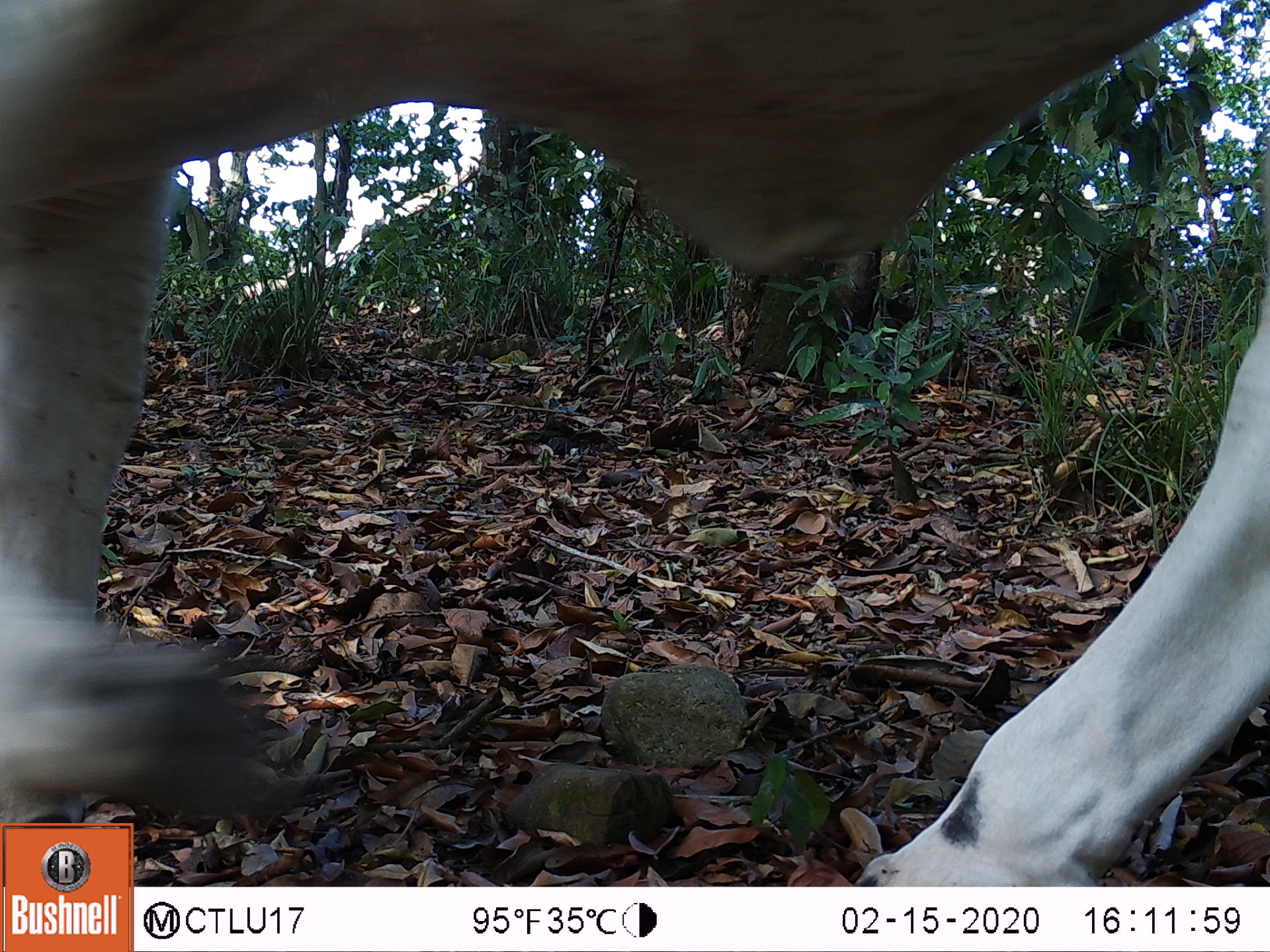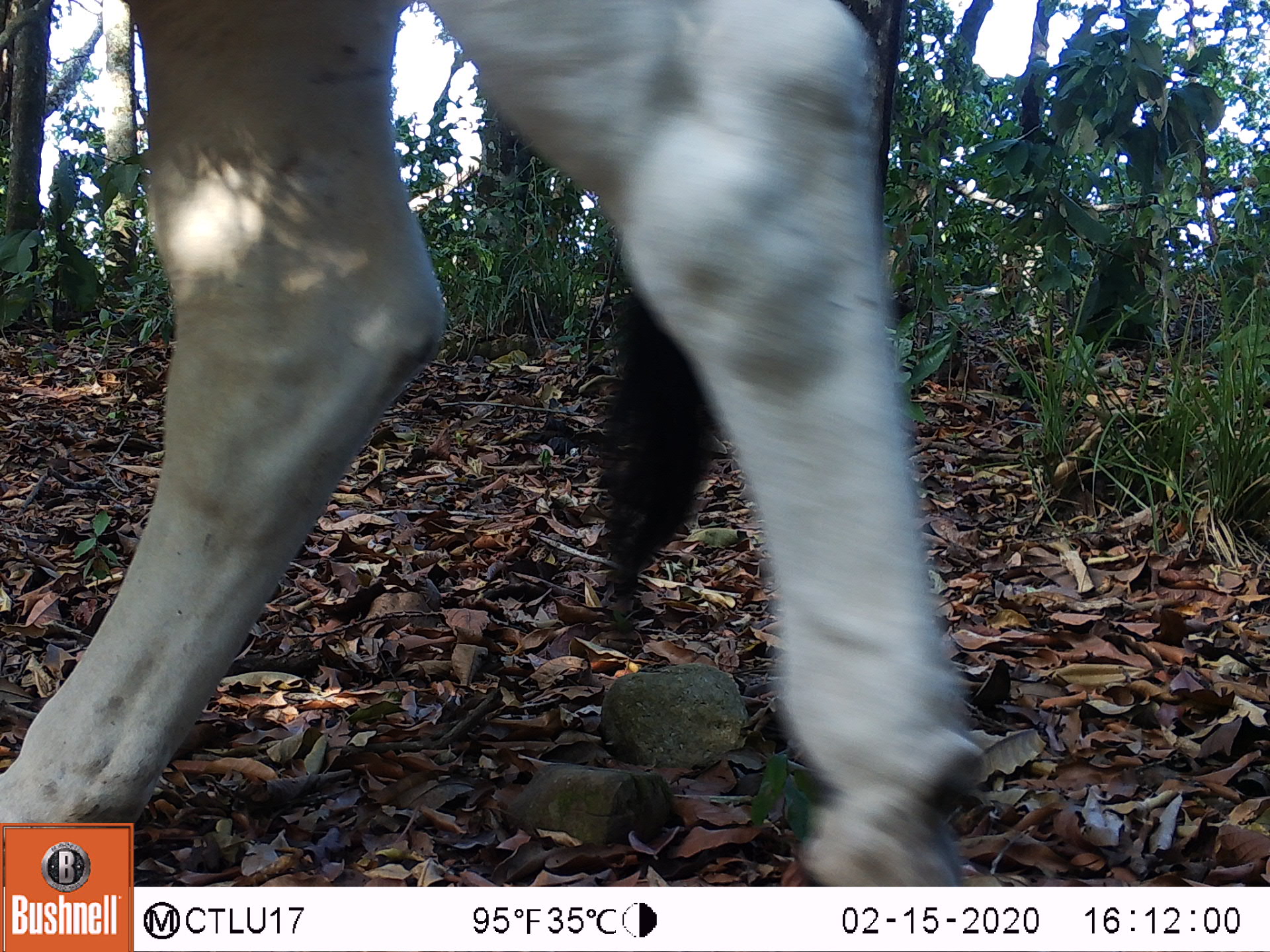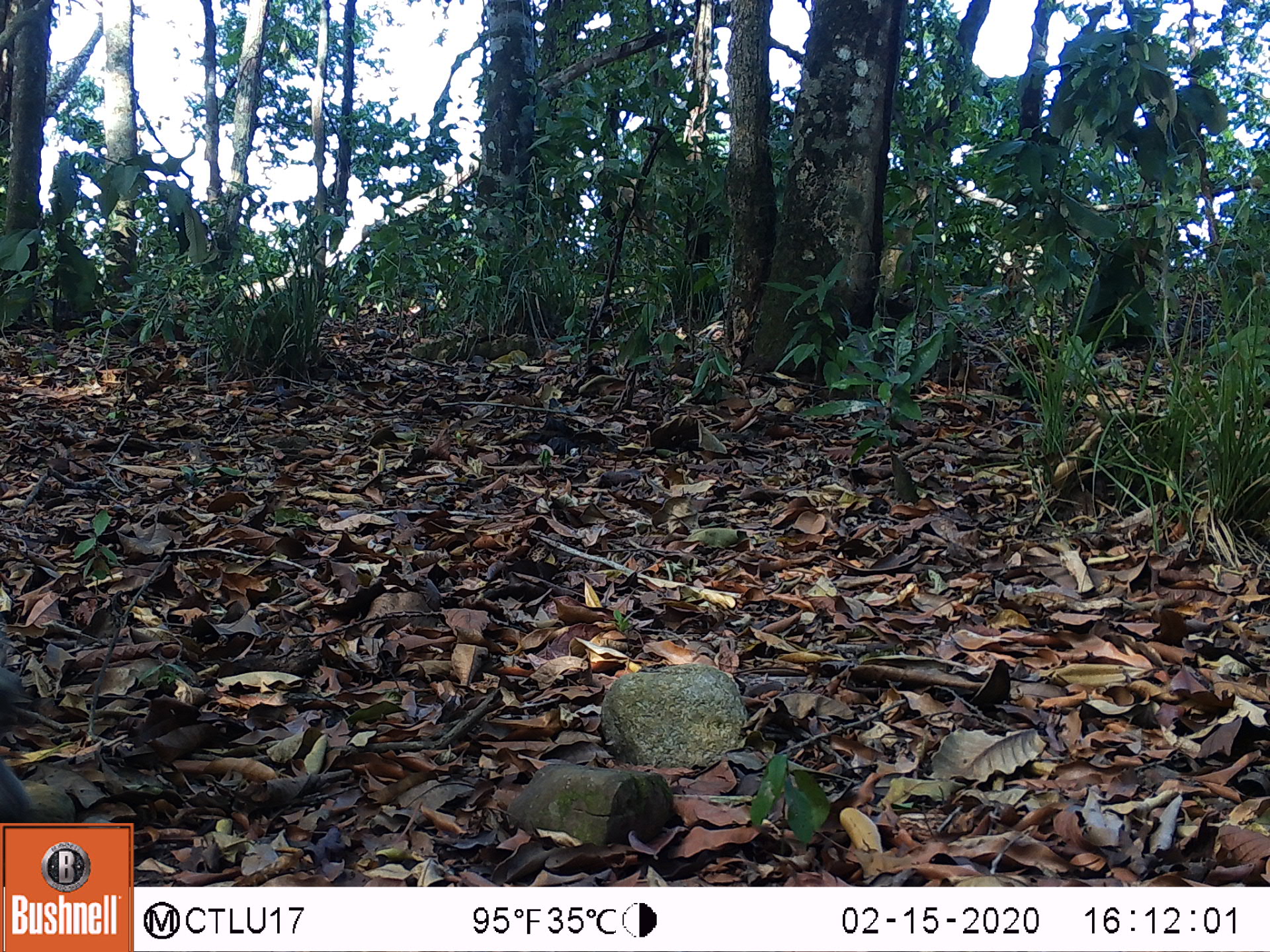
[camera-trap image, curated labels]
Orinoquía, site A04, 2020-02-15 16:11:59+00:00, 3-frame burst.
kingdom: Animalia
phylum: Chordata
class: Mammalia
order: Artiodactyla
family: Bovidae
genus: Bos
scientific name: Bos taurus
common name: cow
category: cattle